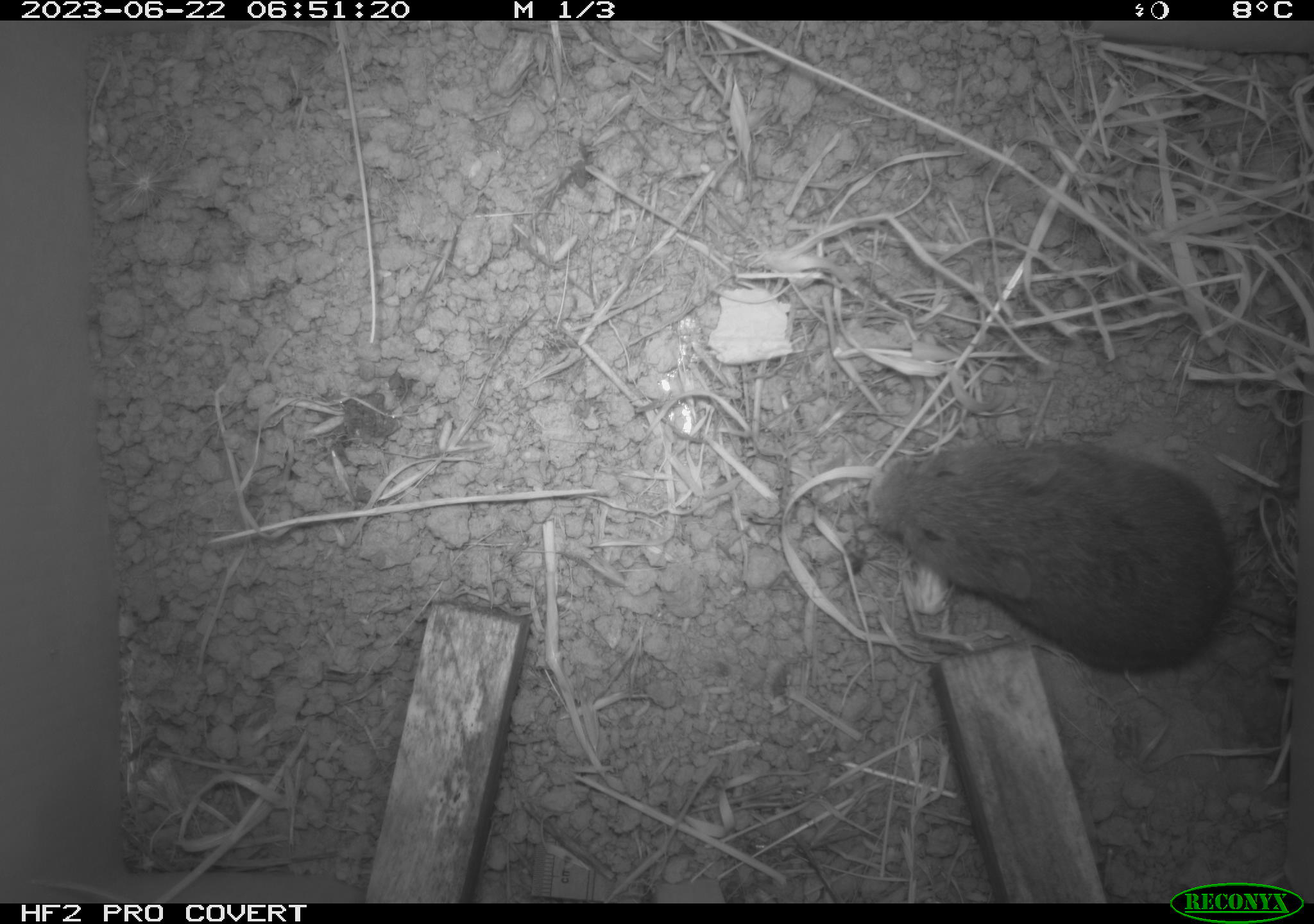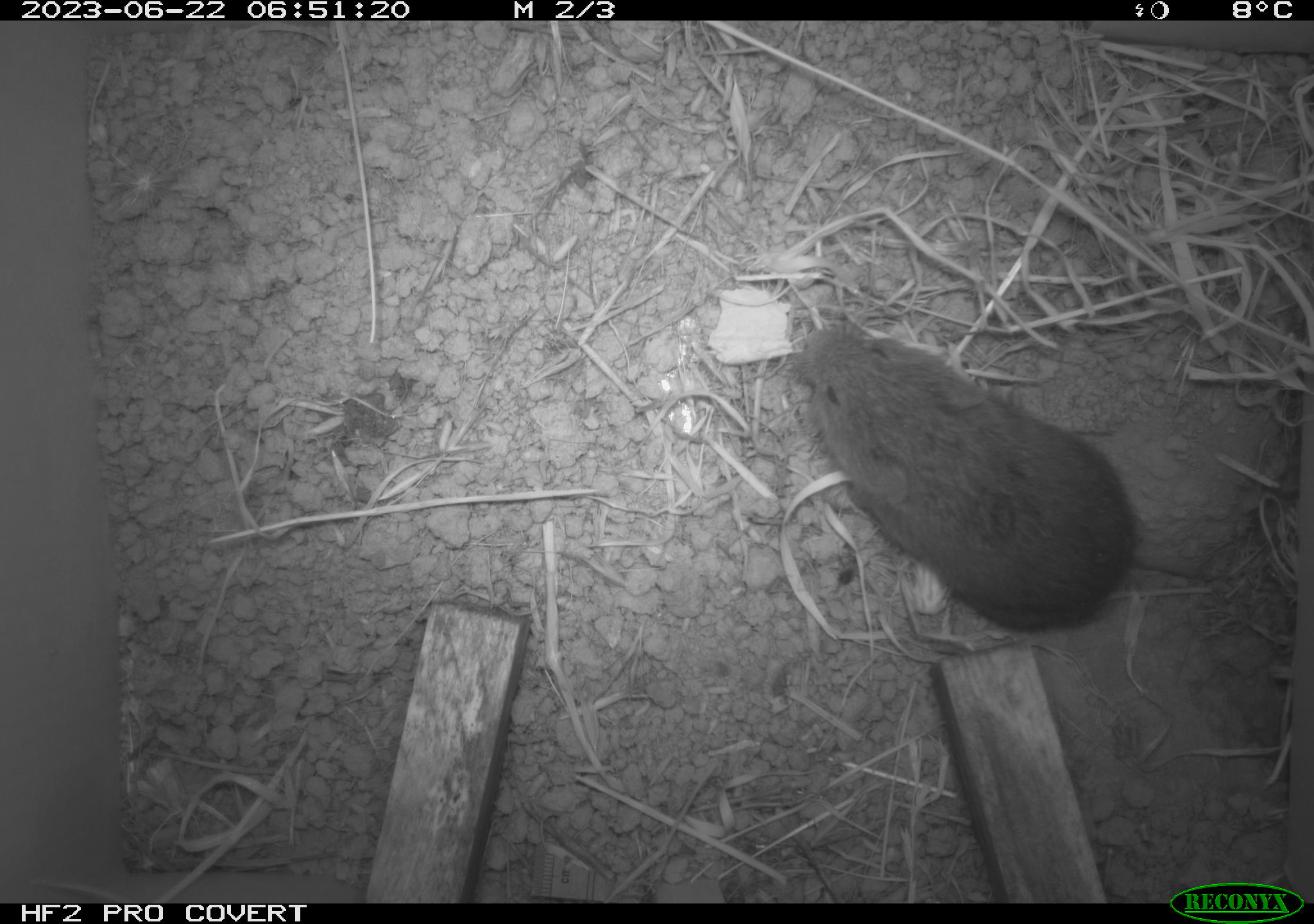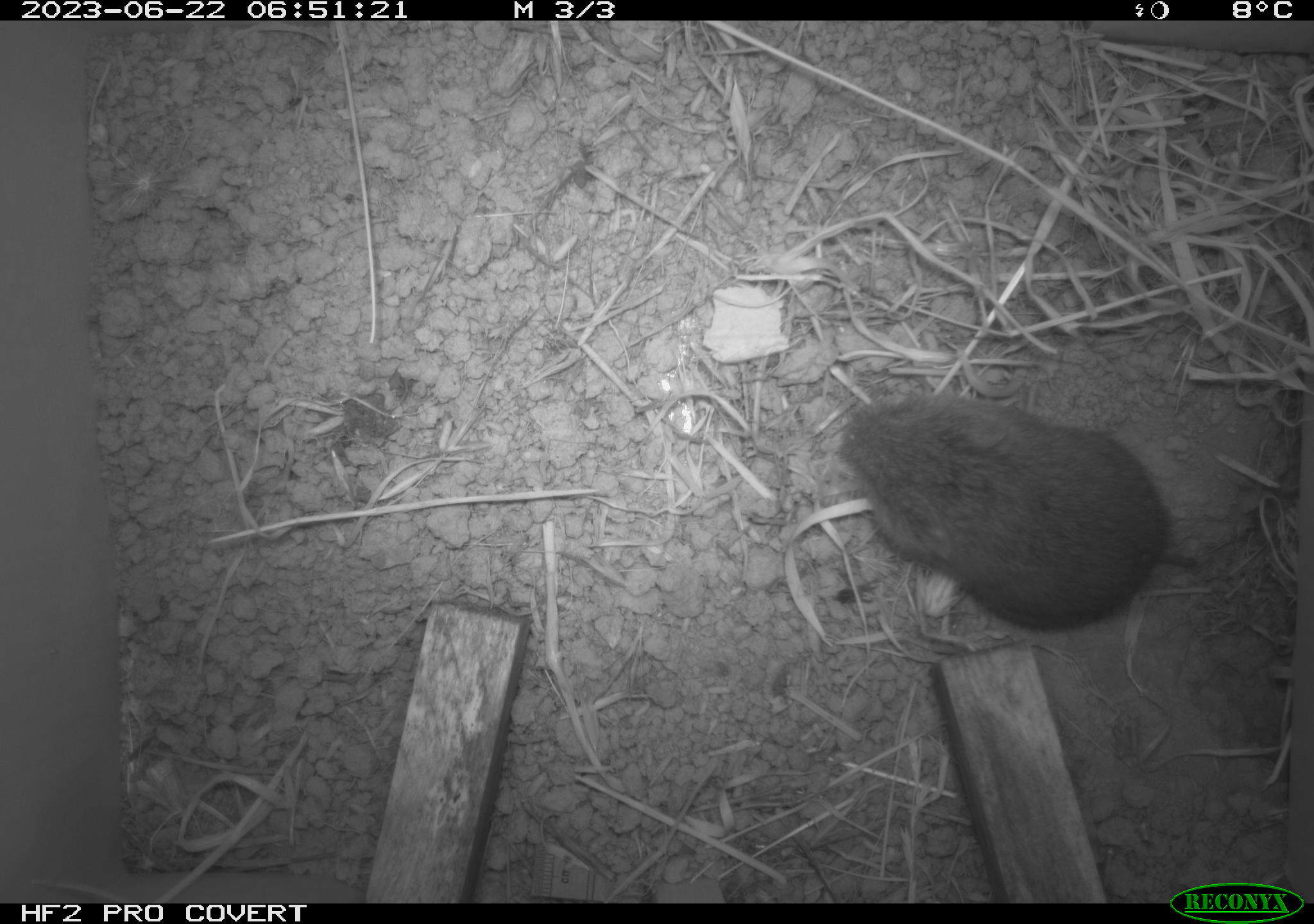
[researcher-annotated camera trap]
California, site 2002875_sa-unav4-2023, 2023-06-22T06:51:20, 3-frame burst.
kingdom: Animalia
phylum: Chordata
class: Mammalia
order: Rodentia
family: Cricetidae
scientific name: Arvicolinae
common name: voles, lemmings, and muskrats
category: arvicolinae subfamily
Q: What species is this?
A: Arvicolinae subfamily (voles, lemmings, and muskrats) (Arvicolinae).